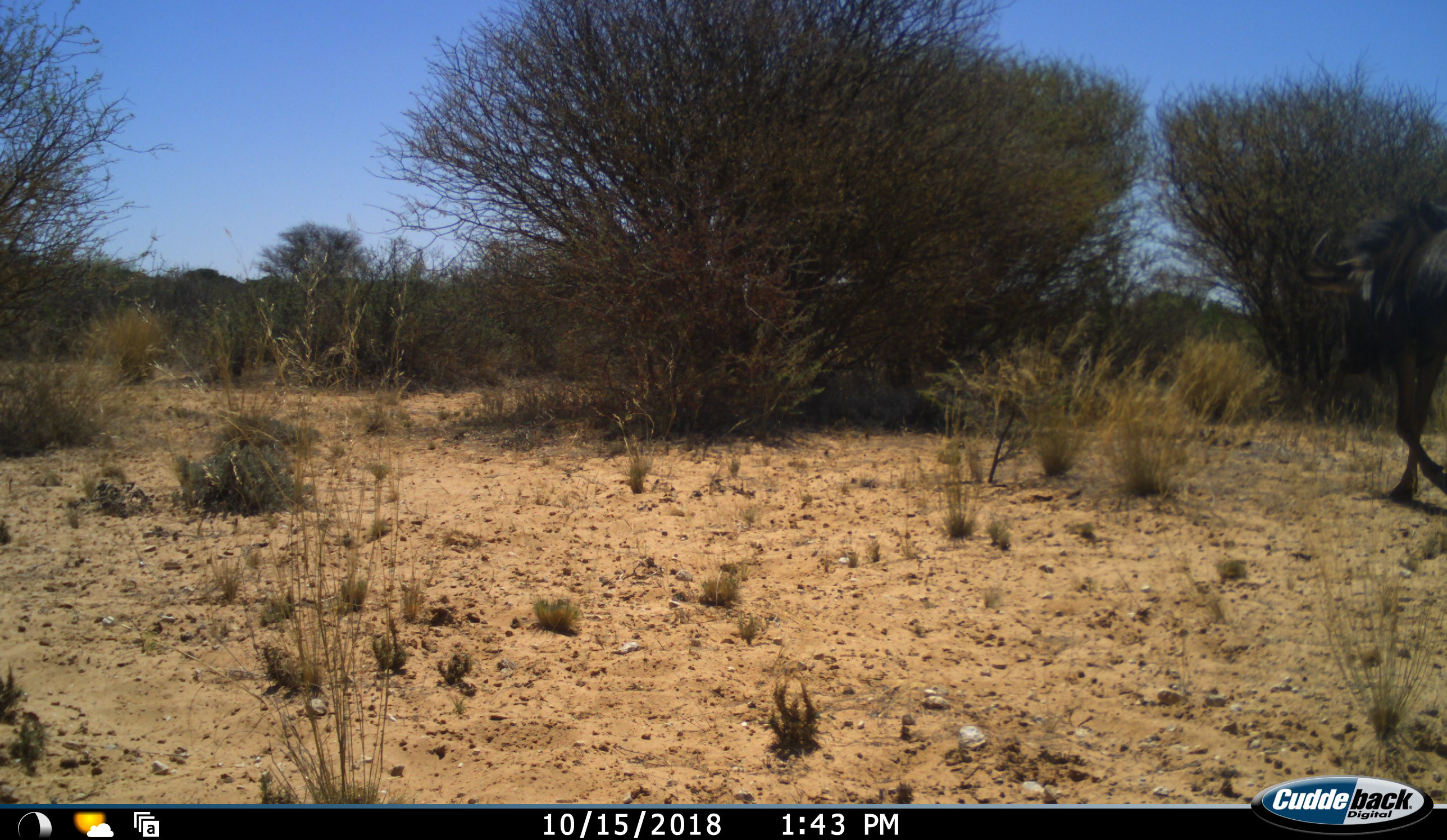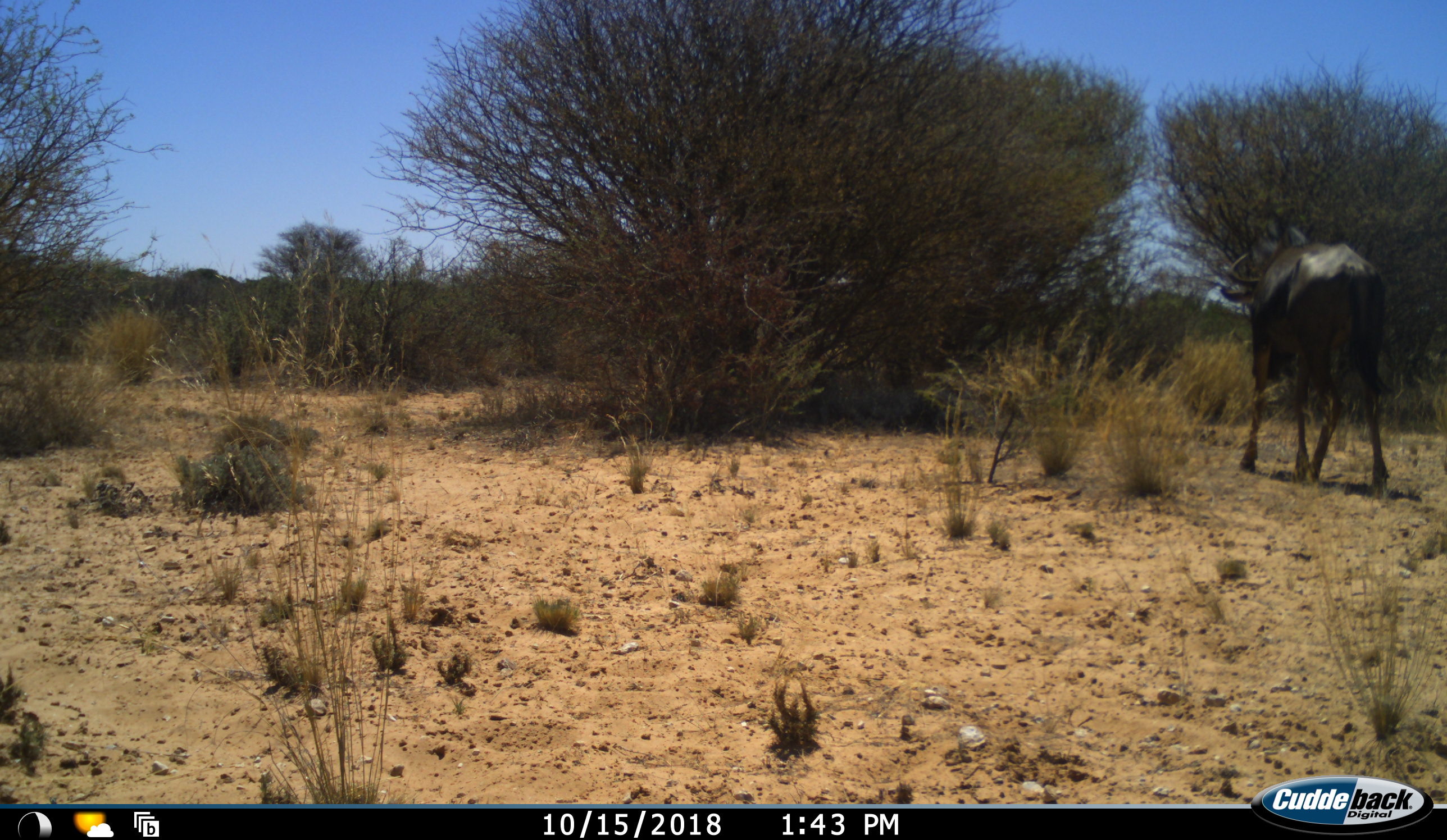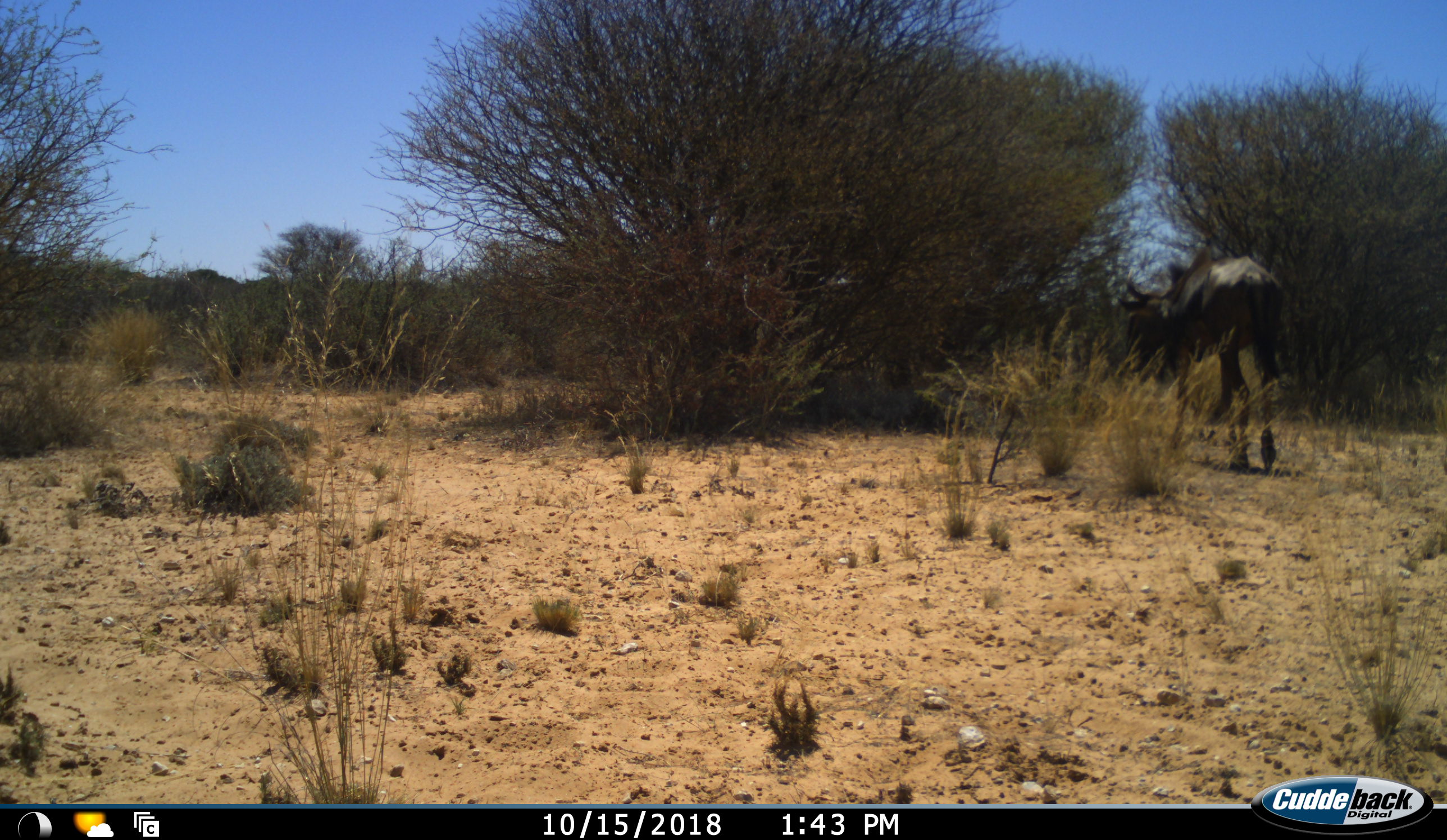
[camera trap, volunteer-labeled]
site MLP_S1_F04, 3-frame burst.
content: unidentified animal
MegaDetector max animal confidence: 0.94